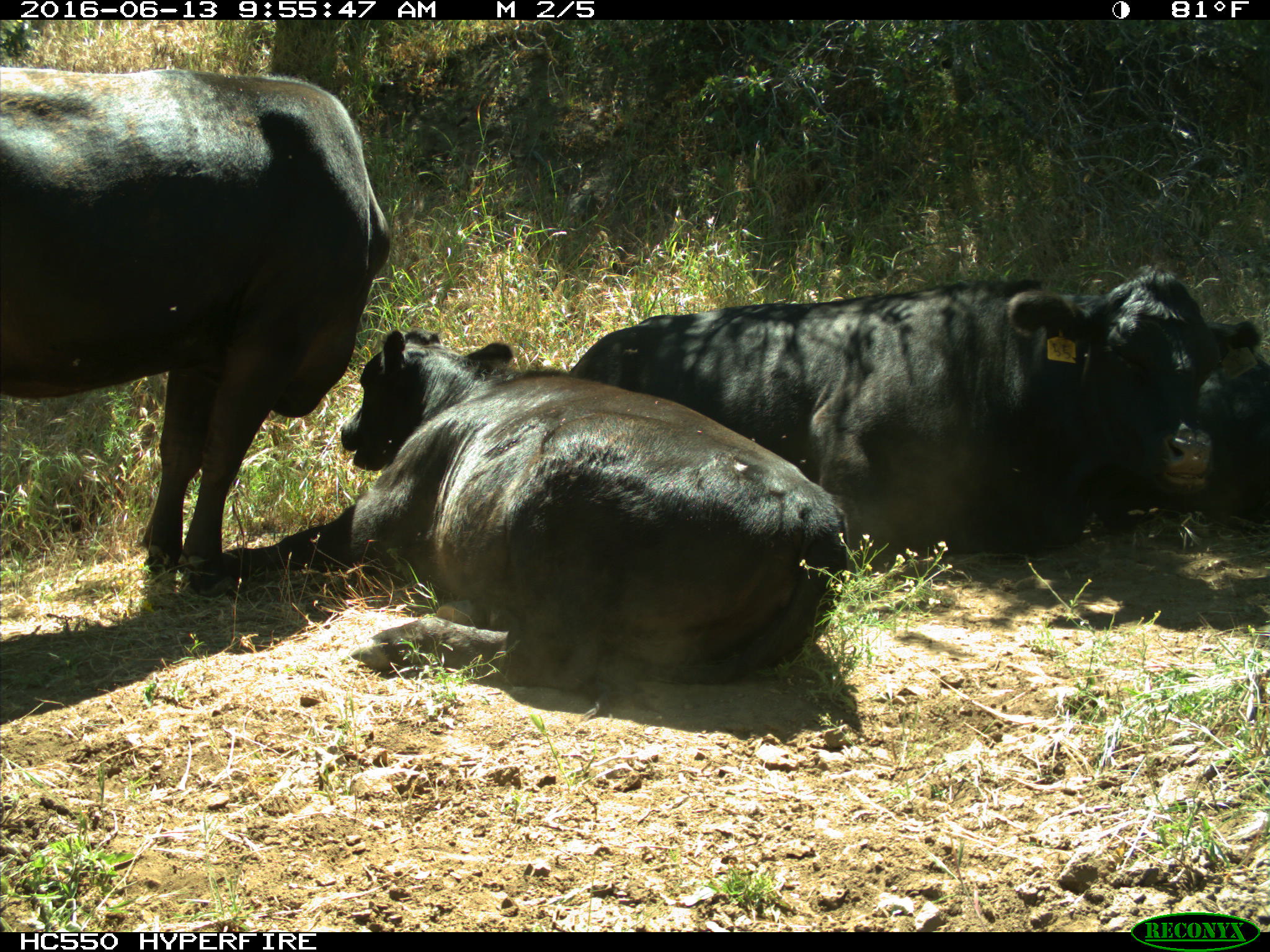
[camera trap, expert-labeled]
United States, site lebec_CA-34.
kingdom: Animalia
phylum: Chordata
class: Mammalia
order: Artiodactyla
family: Bovidae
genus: Bos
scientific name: Bos taurus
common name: domestic cow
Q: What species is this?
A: Bos taurus (domestic cow).